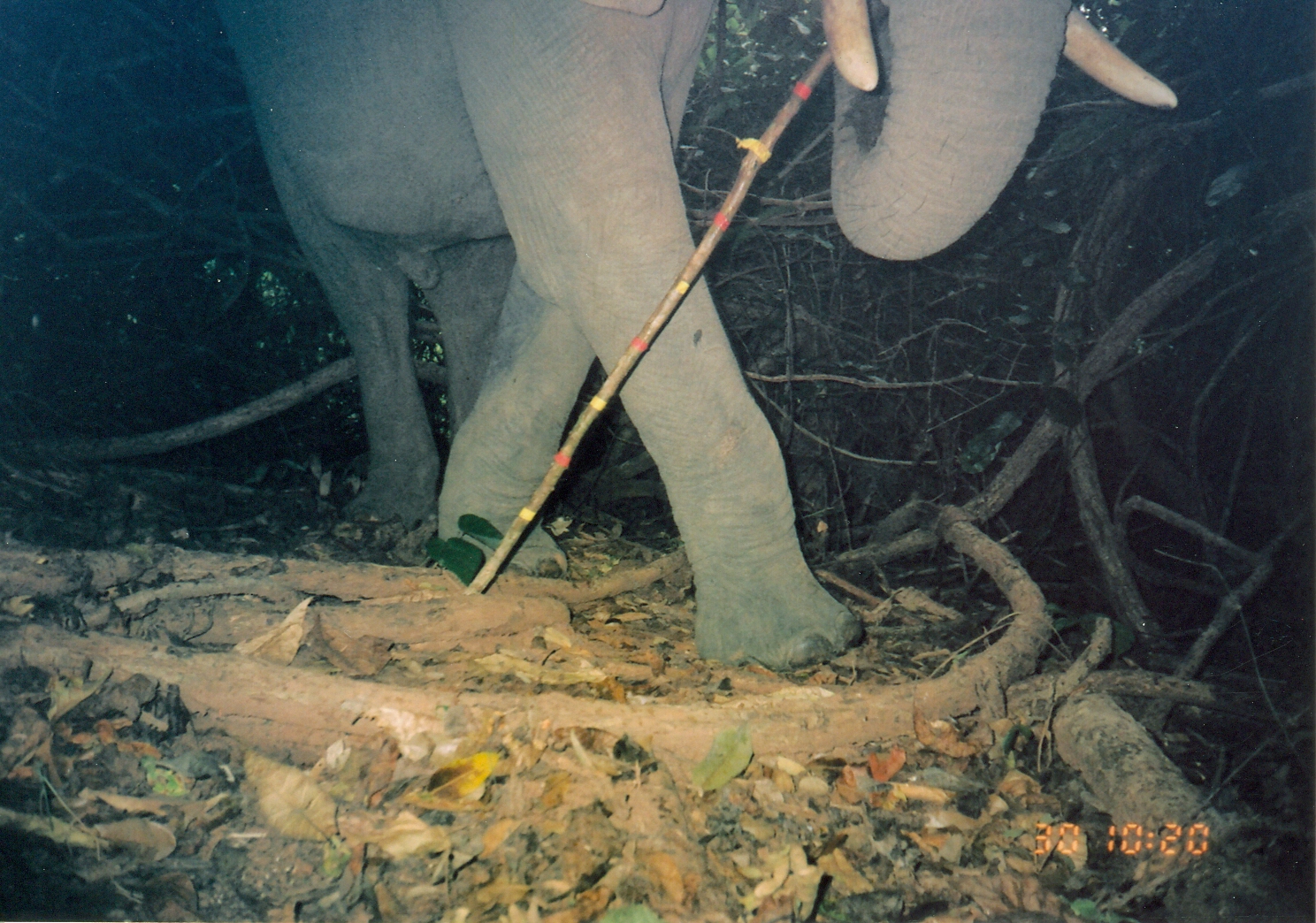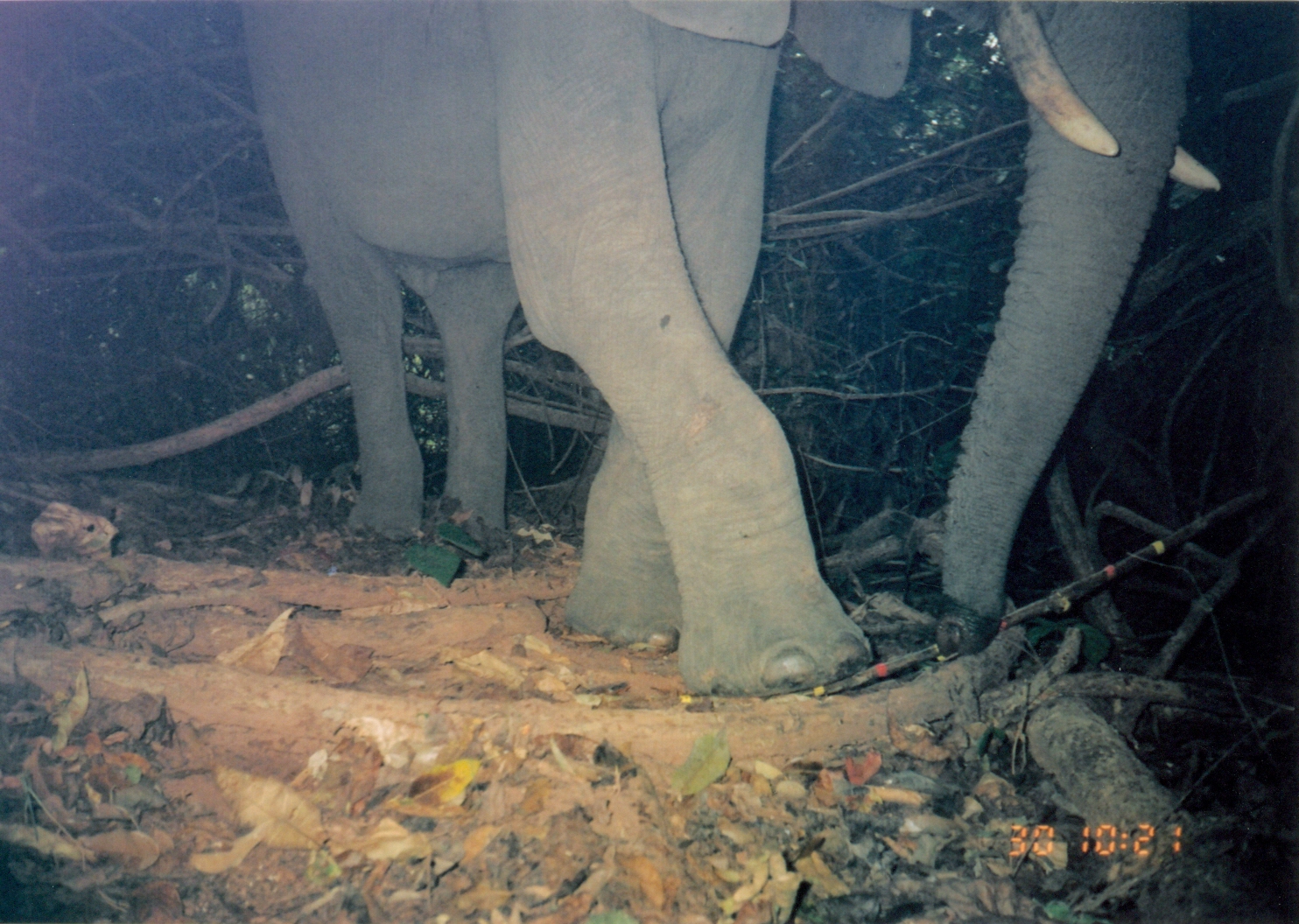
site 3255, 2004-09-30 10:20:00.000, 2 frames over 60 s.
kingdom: Animalia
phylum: Chordata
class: Mammalia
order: Proboscidea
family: Elephantidae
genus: Loxodonta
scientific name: Loxodonta africana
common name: african bush elephant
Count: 1.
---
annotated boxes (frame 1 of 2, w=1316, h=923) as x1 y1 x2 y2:
loxodonta africana: 211 0 1180 674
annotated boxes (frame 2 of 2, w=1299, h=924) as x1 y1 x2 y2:
loxodonta africana: 240 0 1212 700